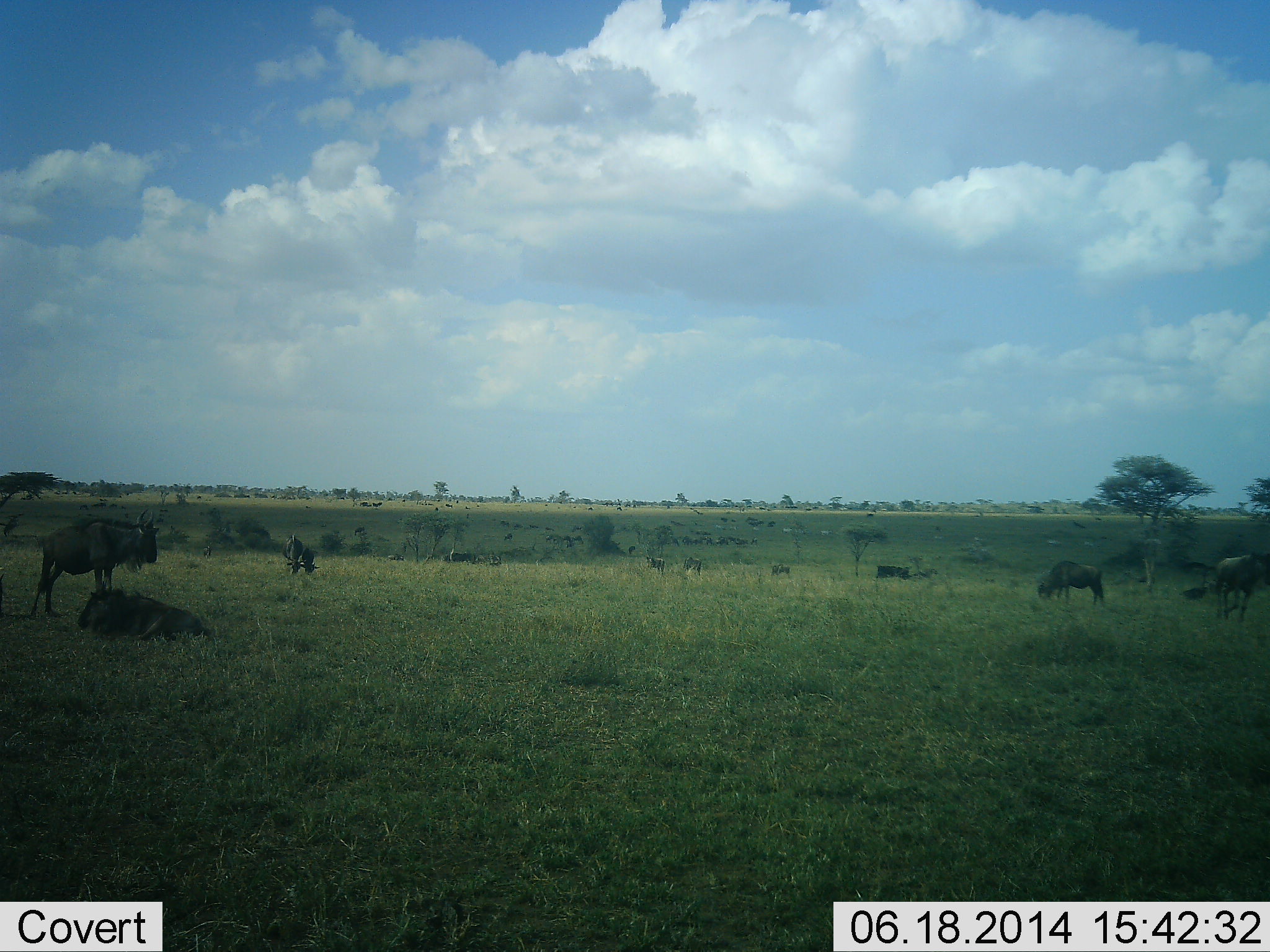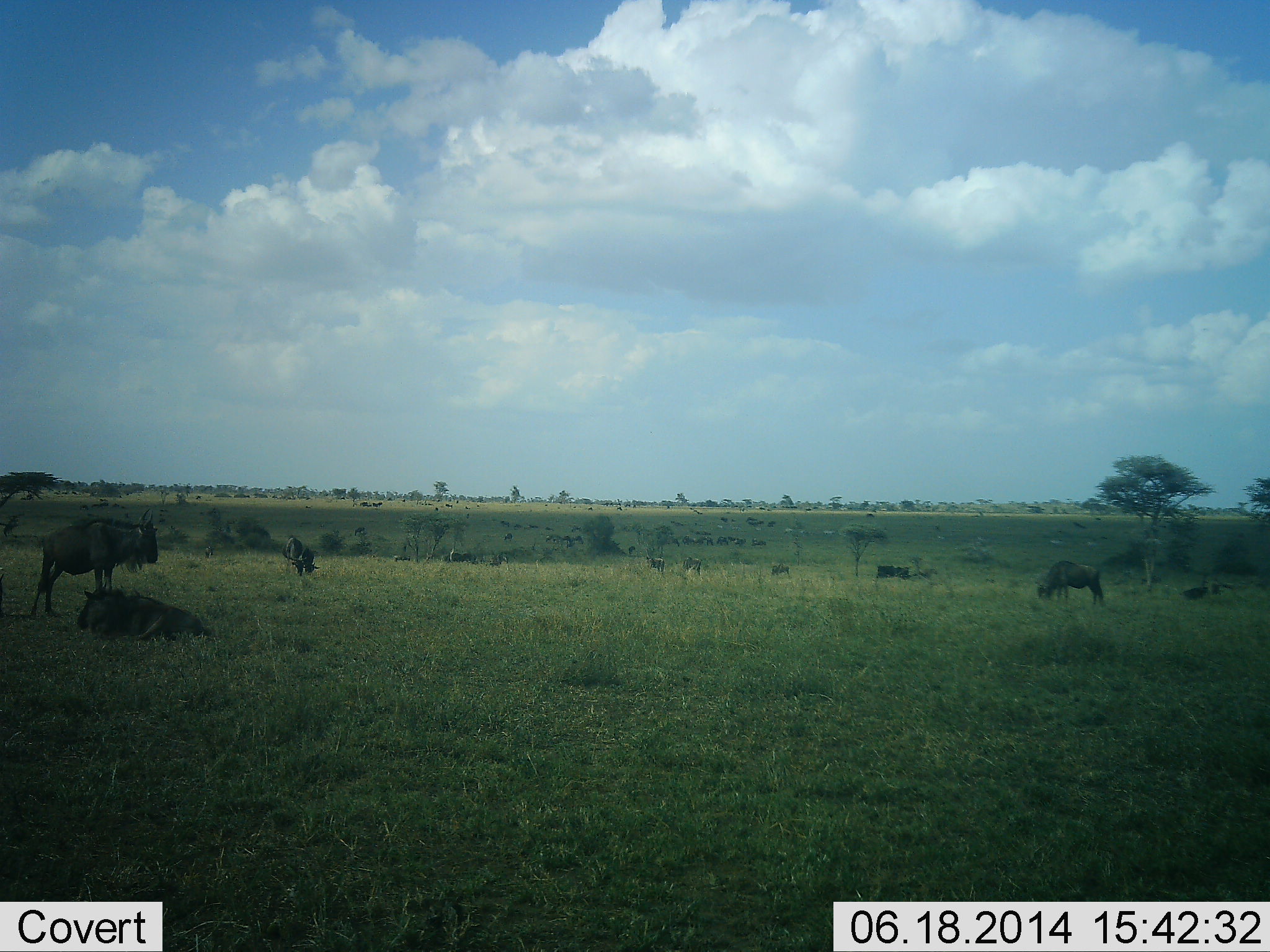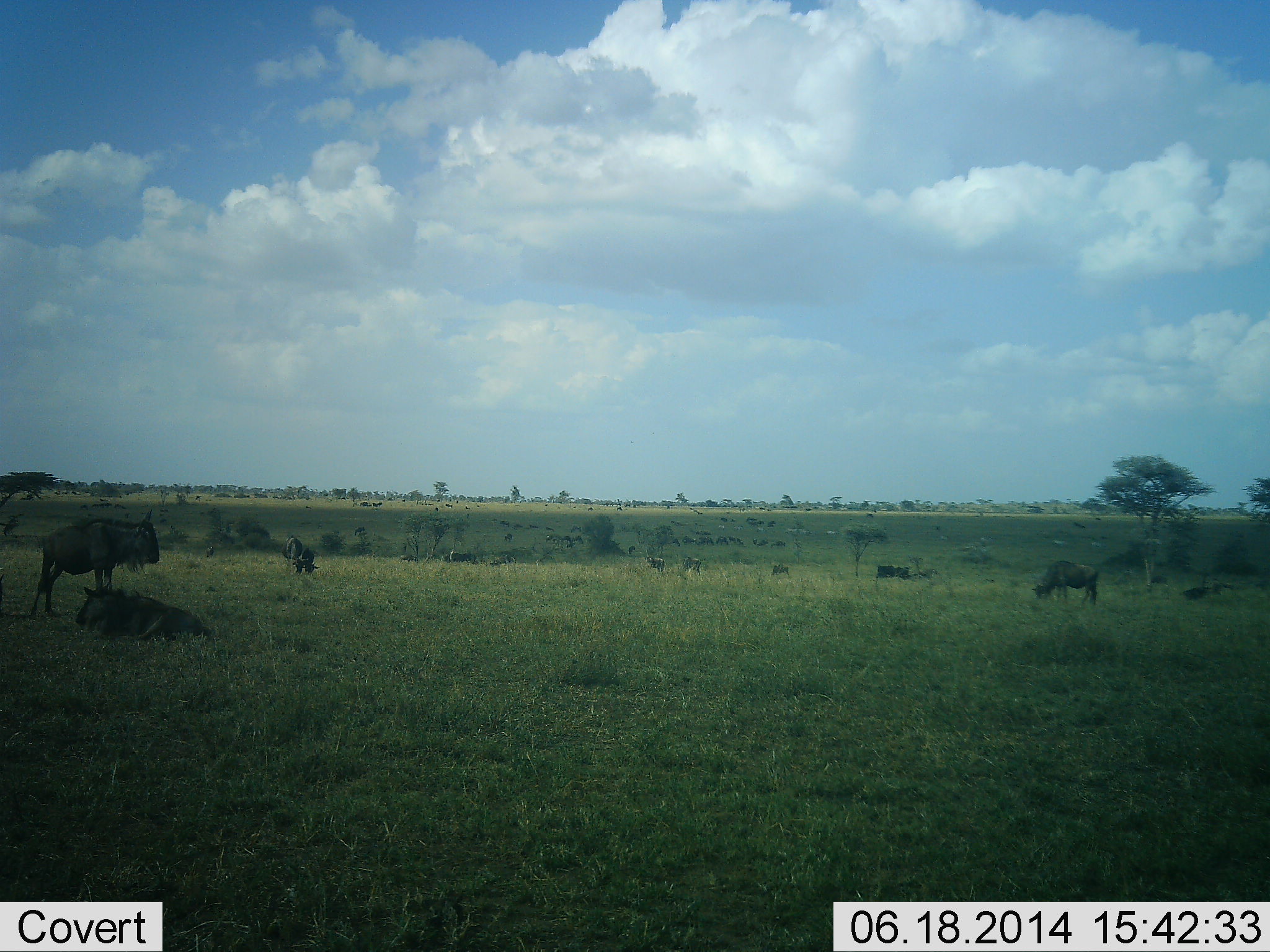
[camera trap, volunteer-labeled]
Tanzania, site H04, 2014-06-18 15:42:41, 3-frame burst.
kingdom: Animalia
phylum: Chordata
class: Mammalia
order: Artiodactyla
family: Bovidae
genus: Connochaetes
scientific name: Connochaetes taurinus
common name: blue wildebeest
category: wildebeest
Wildebeest (blue wildebeest) (Connochaetes taurinus), count 11-50. Behavior (volunteer vote fractions): standing 50%, resting 80%, moving 50%, interacting 10%. Young present (vote fraction): 0%. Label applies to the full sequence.